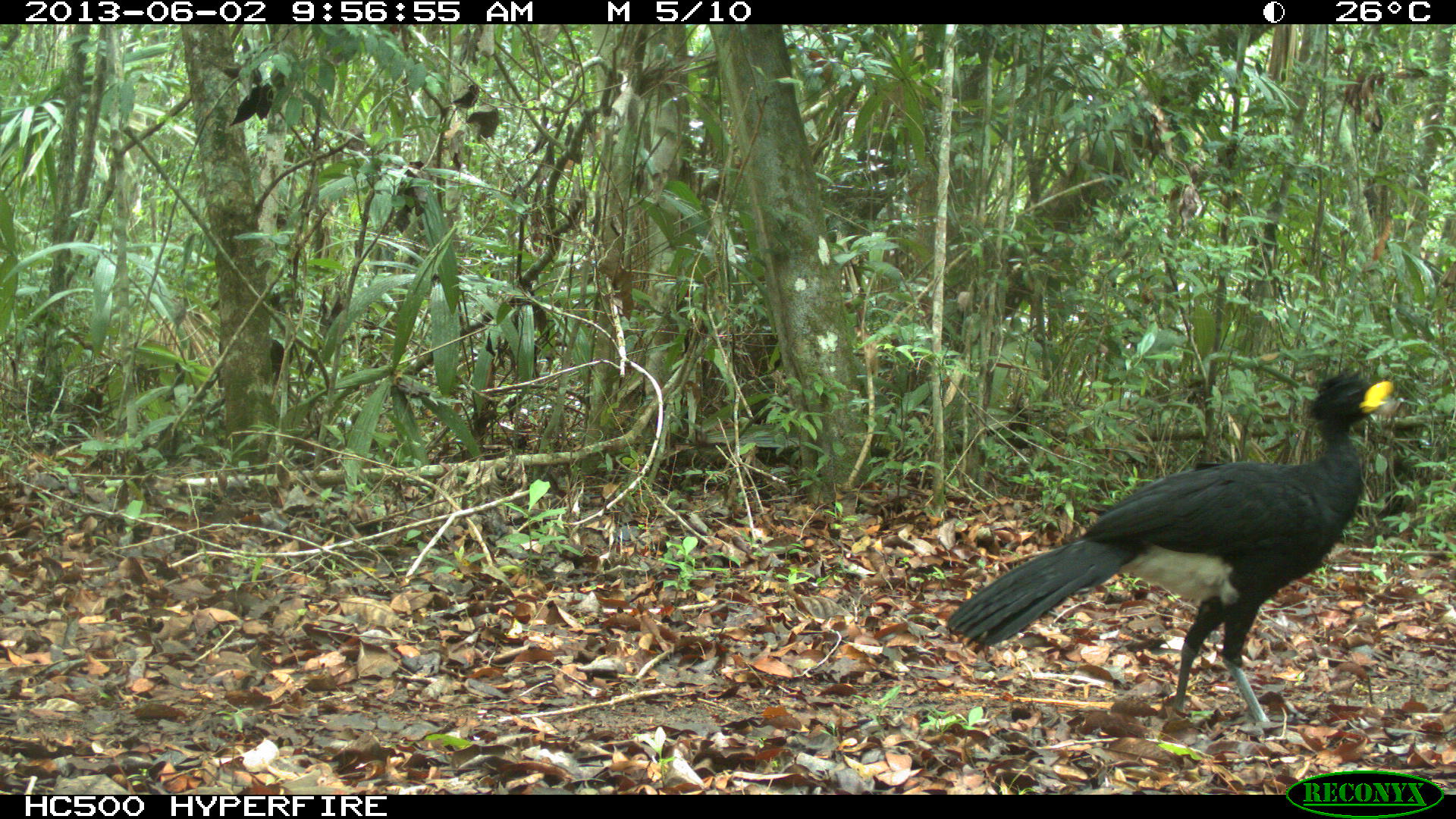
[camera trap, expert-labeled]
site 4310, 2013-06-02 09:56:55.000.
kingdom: Animalia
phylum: Chordata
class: Aves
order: Galliformes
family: Cracidae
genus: Crax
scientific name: Crax rubra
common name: great curassow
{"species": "Crax rubra (great curassow)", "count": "1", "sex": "male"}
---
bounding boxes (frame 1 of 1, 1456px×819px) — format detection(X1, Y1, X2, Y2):
crax rubra: detection(947, 369, 1393, 723)